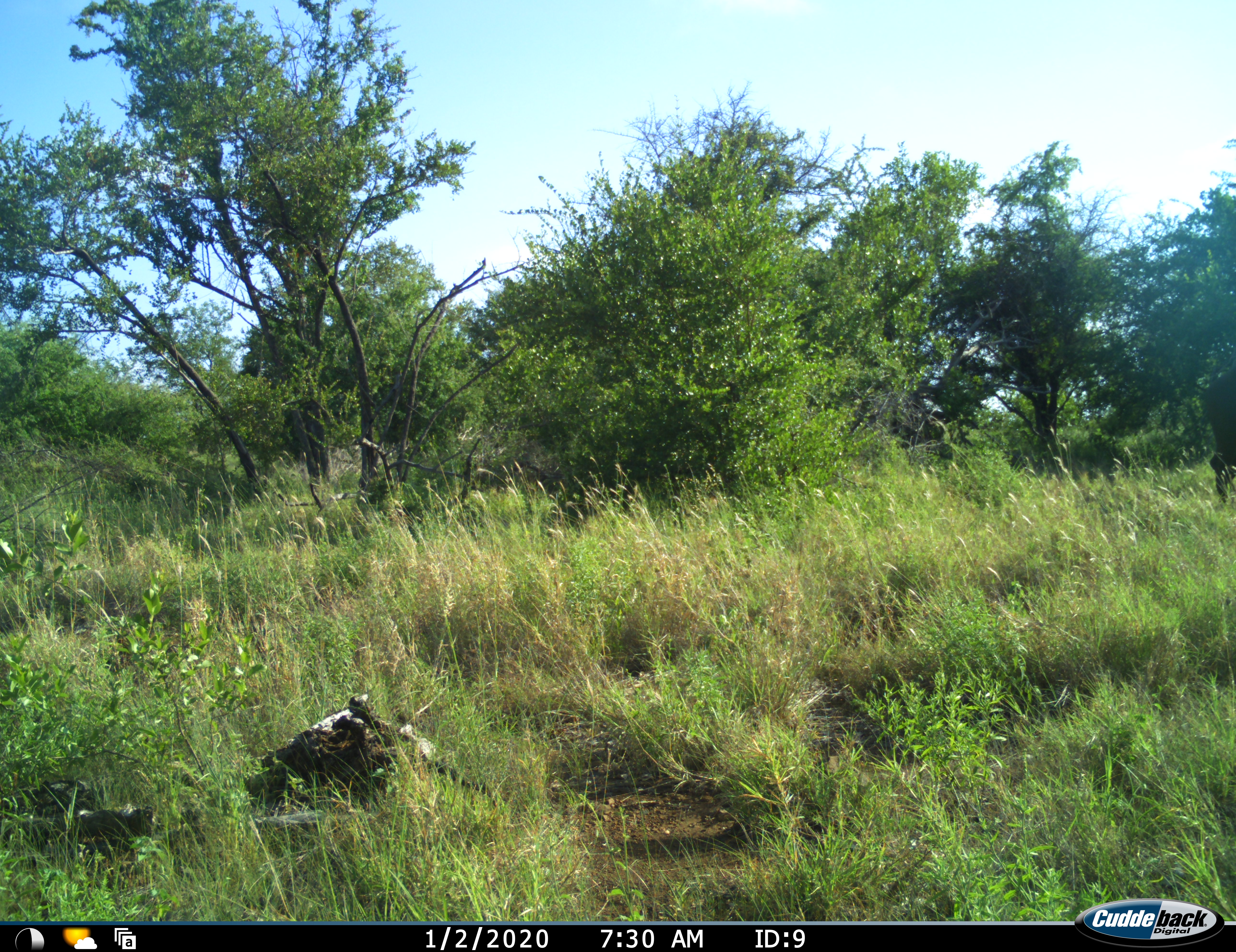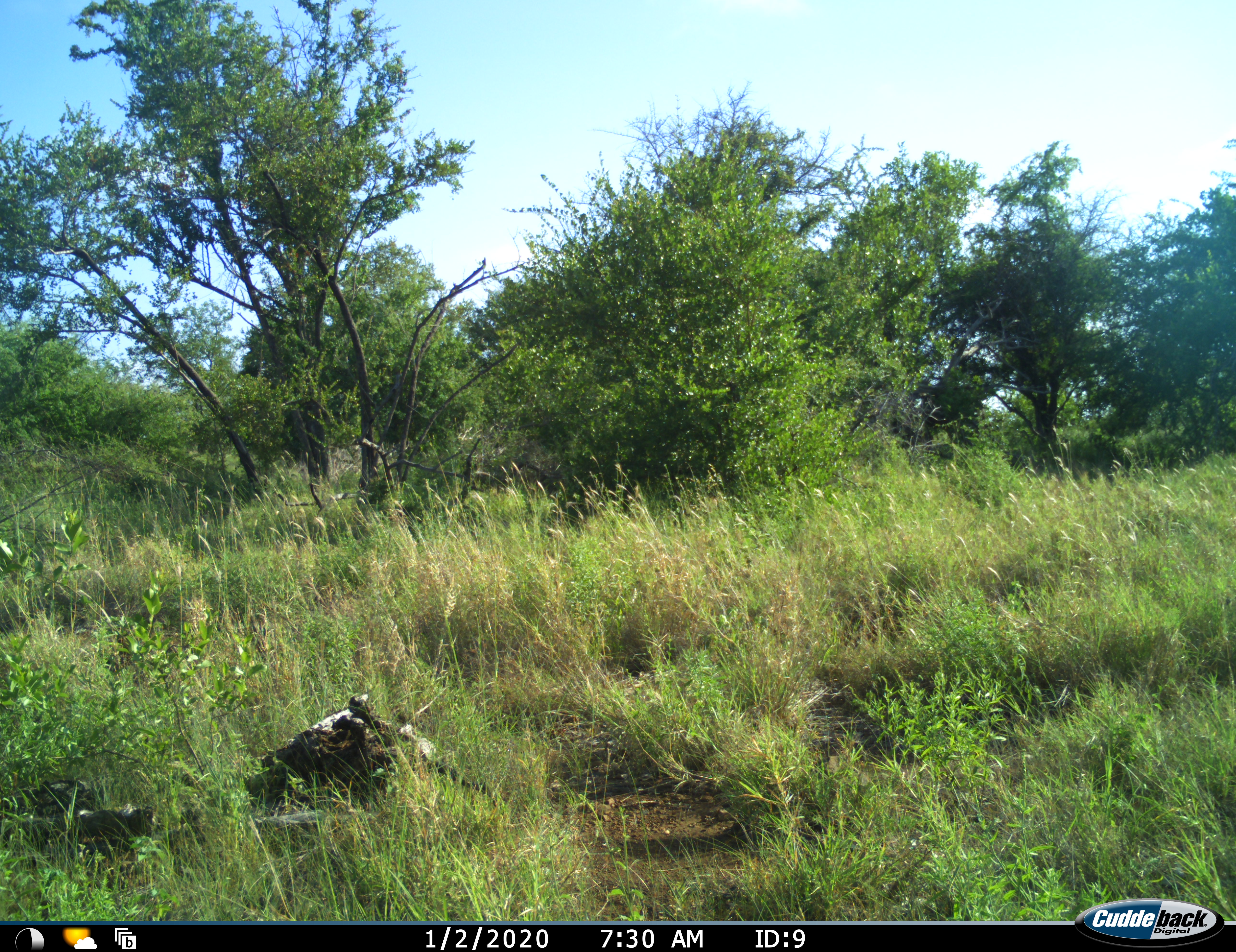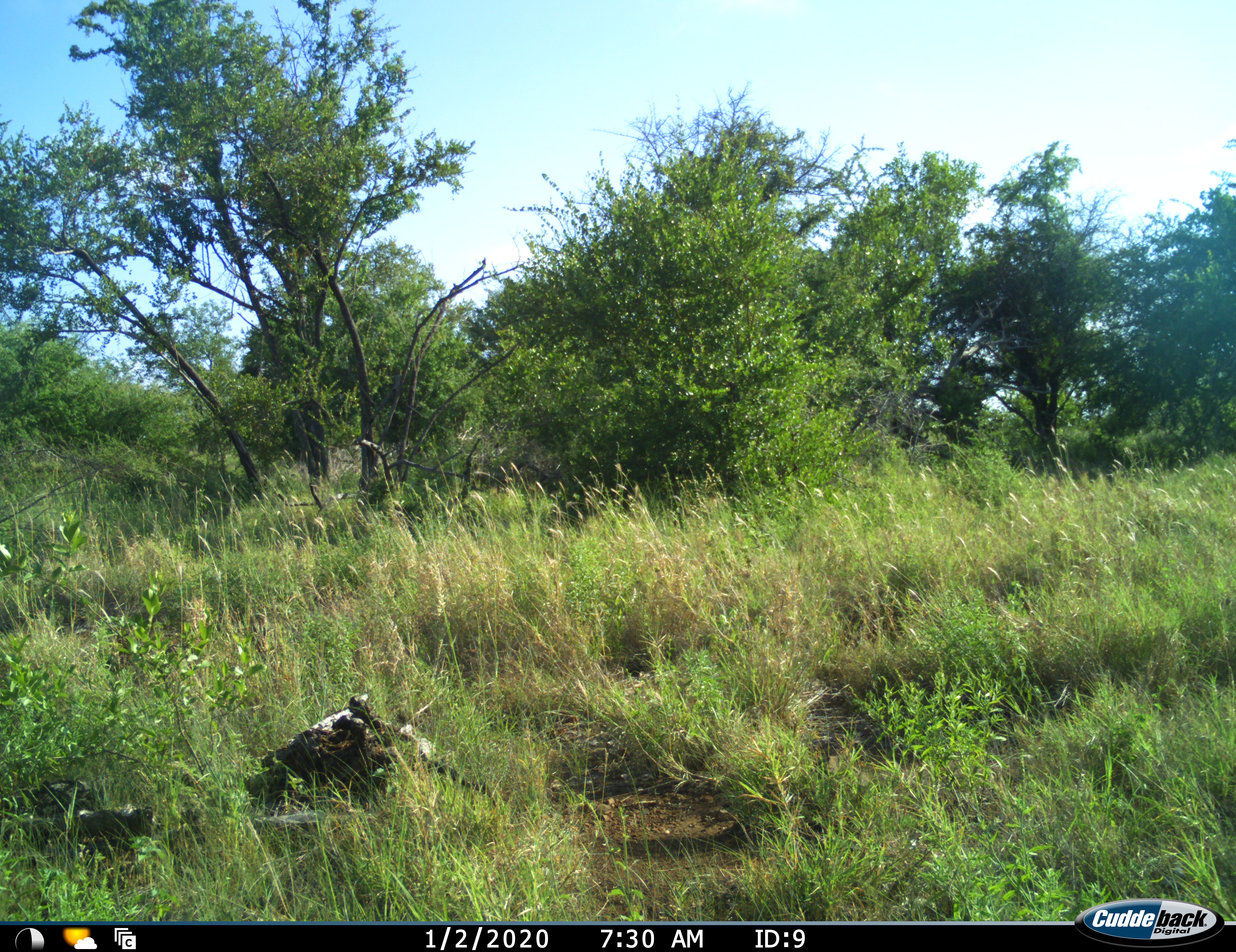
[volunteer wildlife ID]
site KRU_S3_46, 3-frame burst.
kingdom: Animalia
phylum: Chordata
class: Mammalia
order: Artiodactyla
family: Bovidae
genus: Syncerus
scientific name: Syncerus caffer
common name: african buffalo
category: buffalo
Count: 1.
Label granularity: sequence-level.